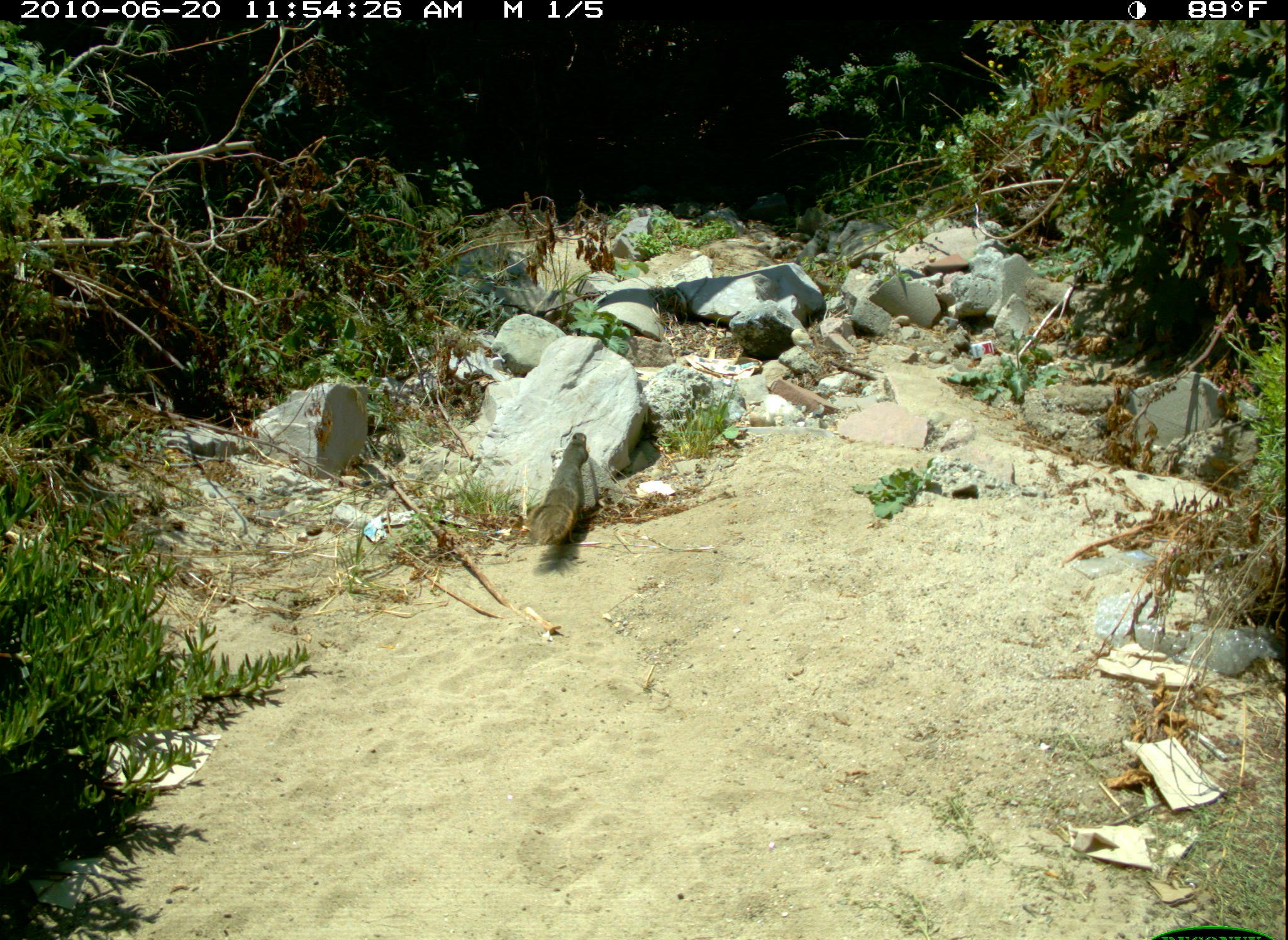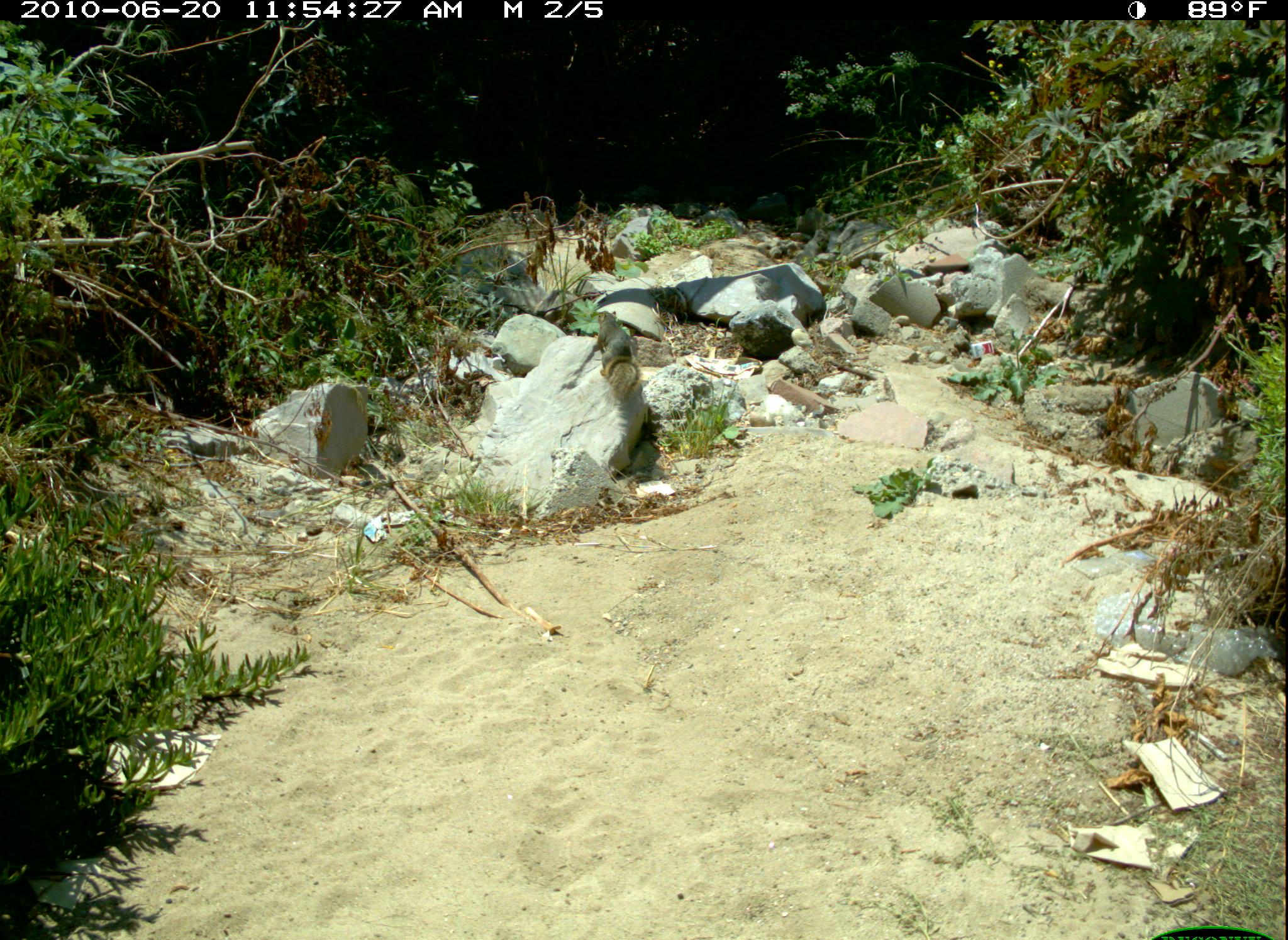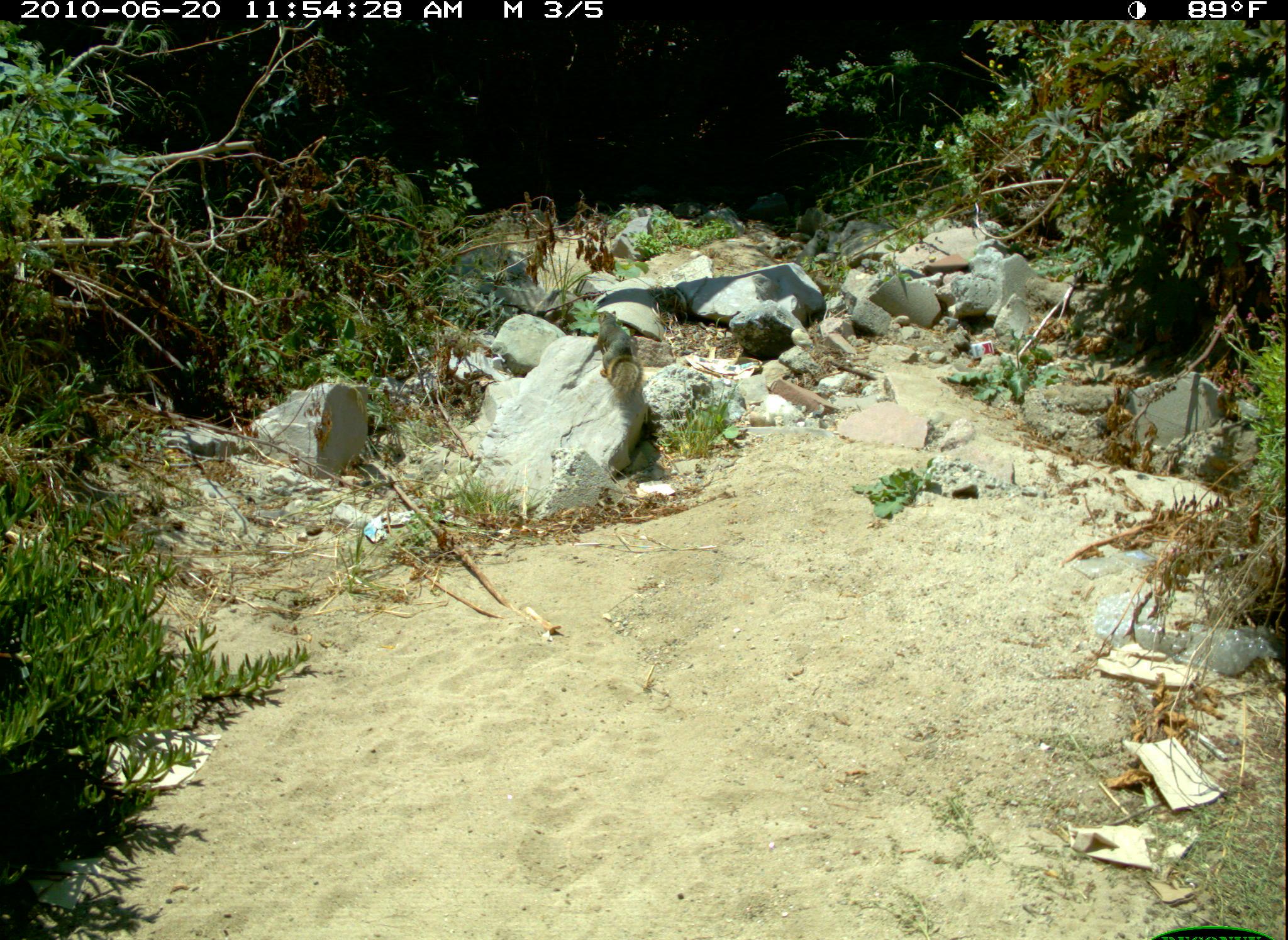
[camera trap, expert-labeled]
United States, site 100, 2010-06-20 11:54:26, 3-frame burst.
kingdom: Animalia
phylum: Chordata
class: Mammalia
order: Rodentia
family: Sciuridae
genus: Sciurus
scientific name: Sciurus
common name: squirrel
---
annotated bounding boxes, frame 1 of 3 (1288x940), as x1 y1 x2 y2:
squirrel: 518 418 608 559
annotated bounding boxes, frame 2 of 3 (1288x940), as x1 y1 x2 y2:
squirrel: 575 296 650 401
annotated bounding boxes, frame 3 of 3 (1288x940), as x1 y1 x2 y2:
squirrel: 592 308 649 399